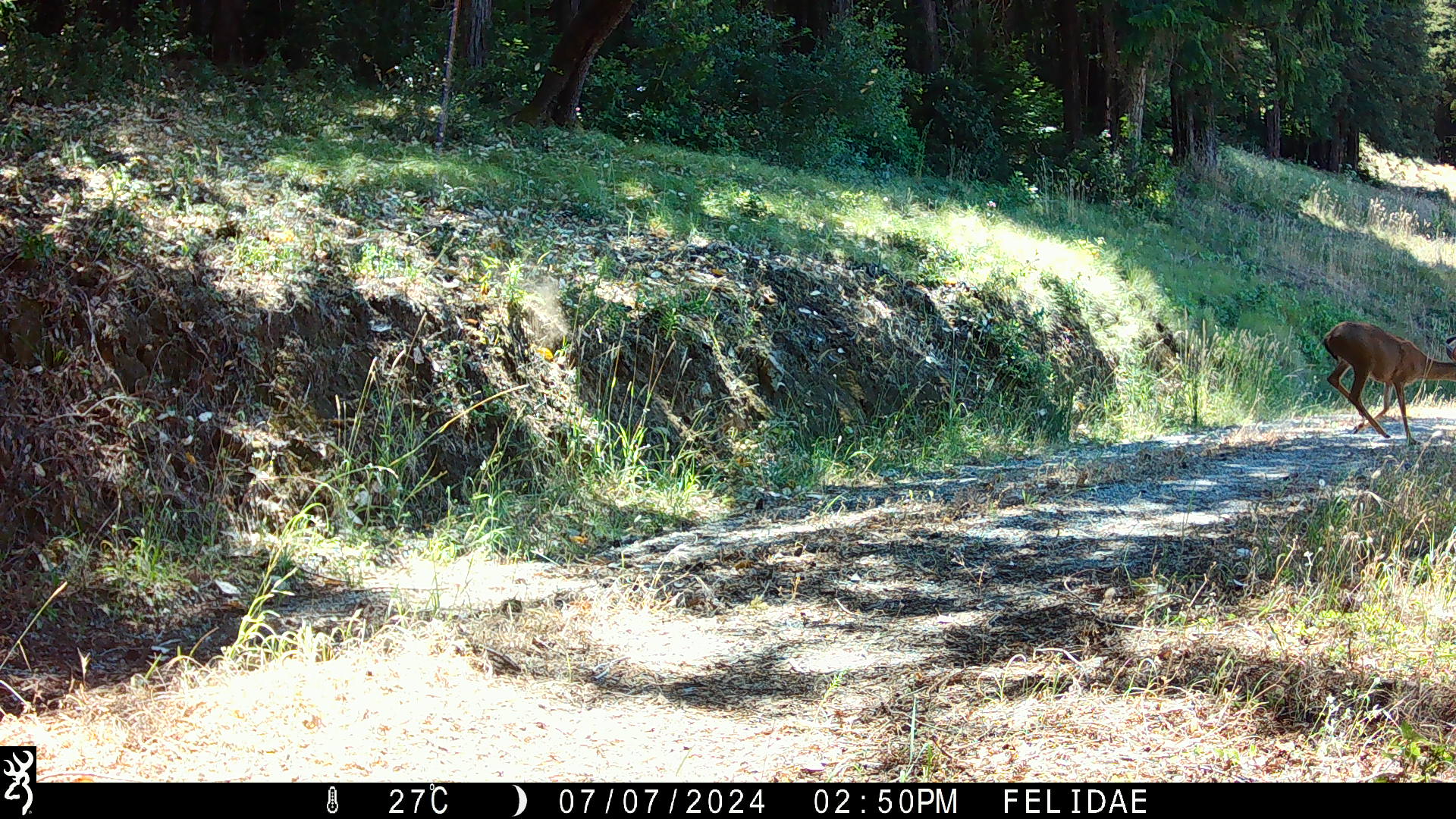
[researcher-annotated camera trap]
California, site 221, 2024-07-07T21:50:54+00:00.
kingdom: Animalia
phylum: Chordata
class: Mammalia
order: Artiodactyla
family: Cervidae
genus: Odocoileus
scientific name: Odocoileus hemionus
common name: mule deer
Mule deer (Odocoileus hemionus).